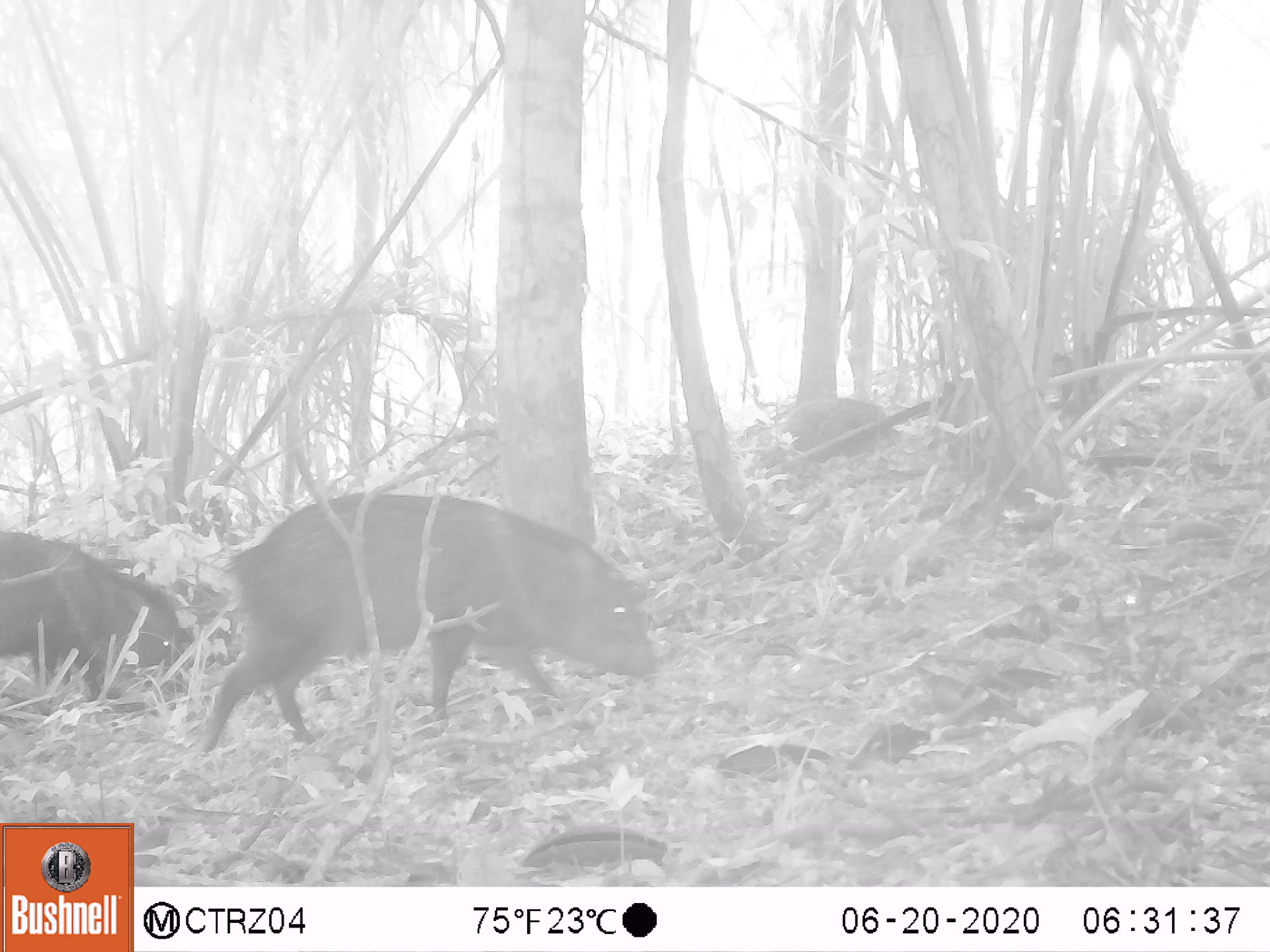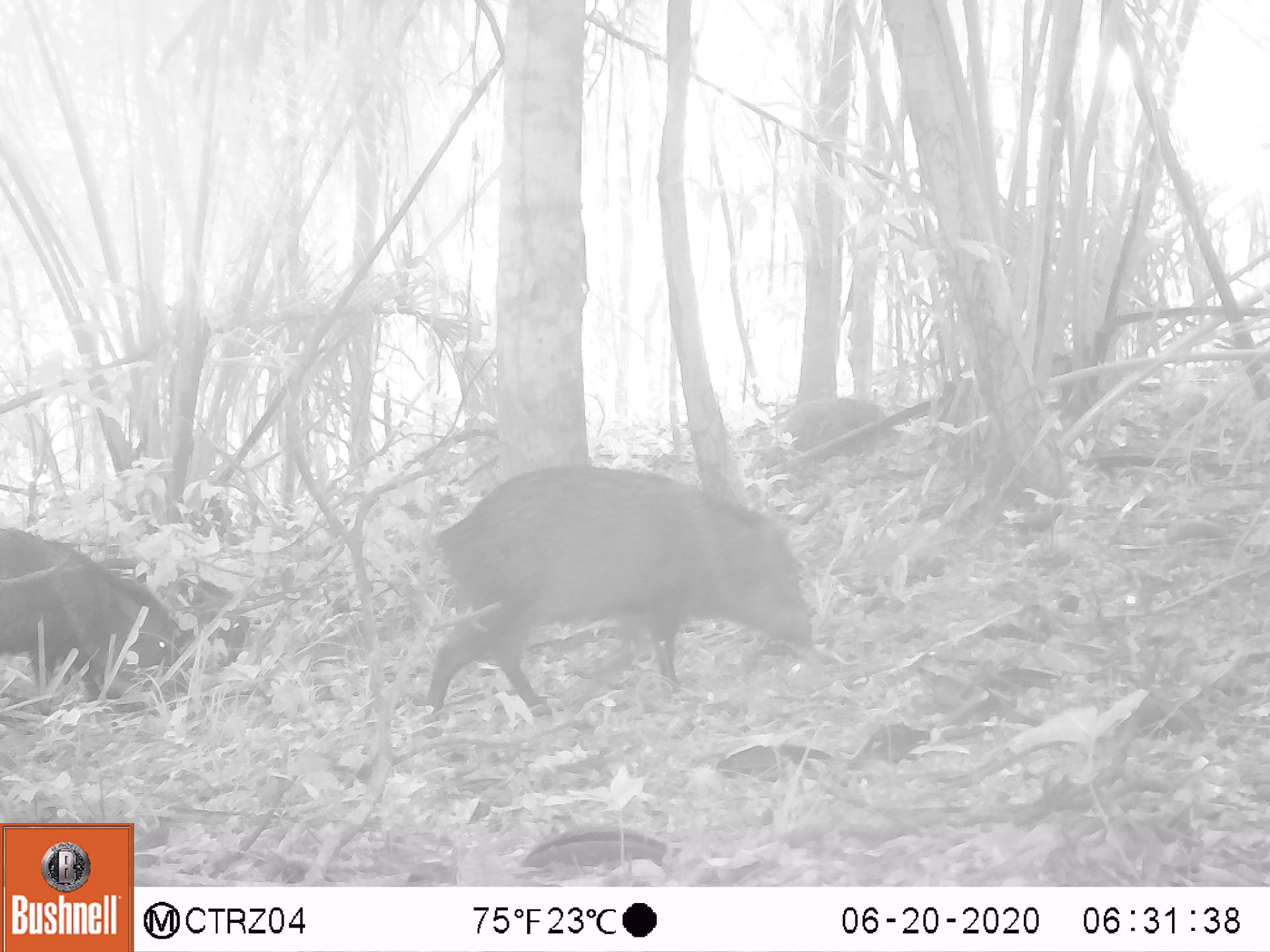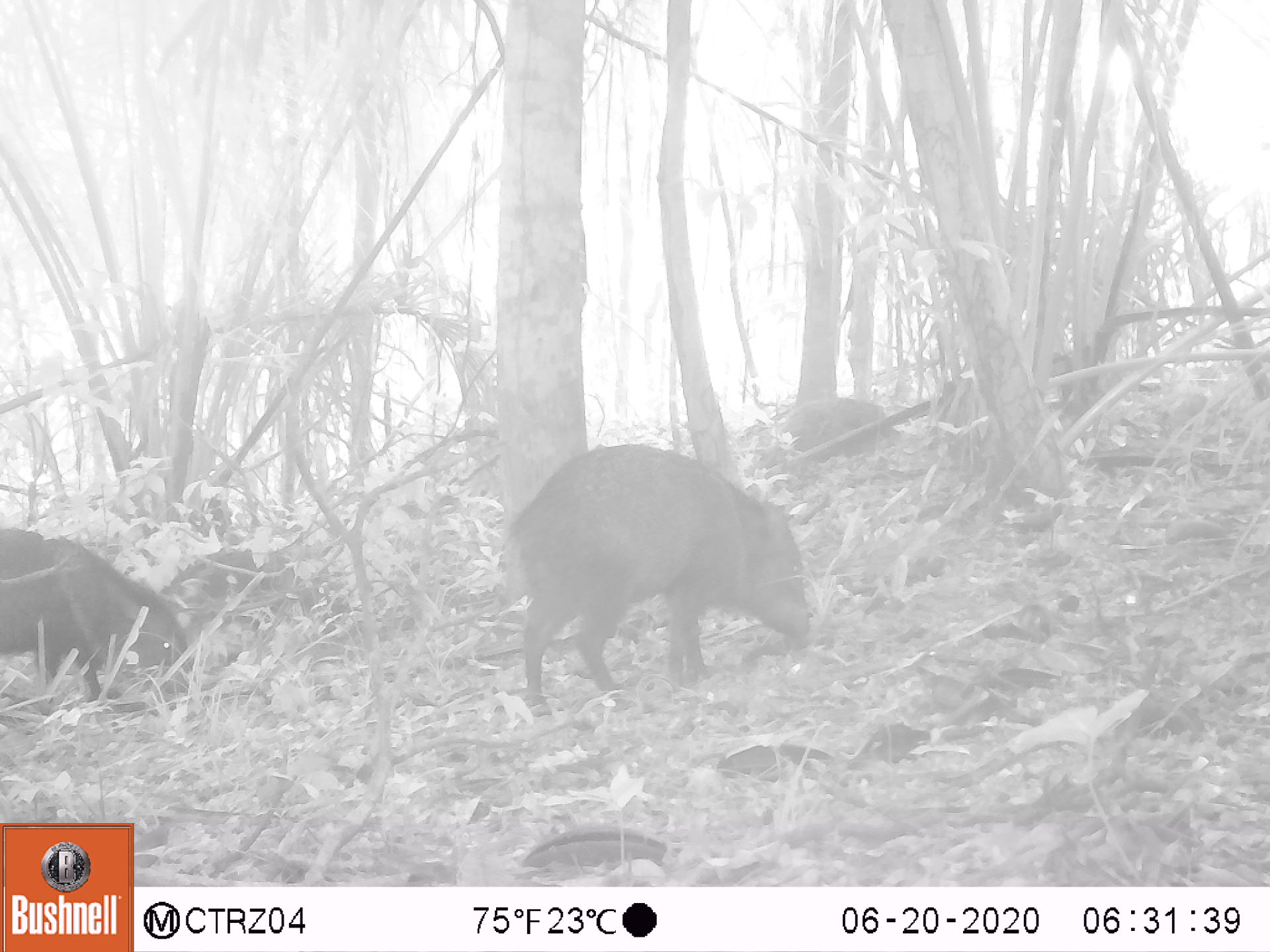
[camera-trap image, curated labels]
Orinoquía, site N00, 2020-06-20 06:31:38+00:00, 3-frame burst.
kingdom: Animalia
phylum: Chordata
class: Mammalia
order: Artiodactyla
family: Tayassuidae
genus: Pecari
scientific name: Pecari tajacu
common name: collared peccary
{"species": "collared peccary (Pecari tajacu)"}